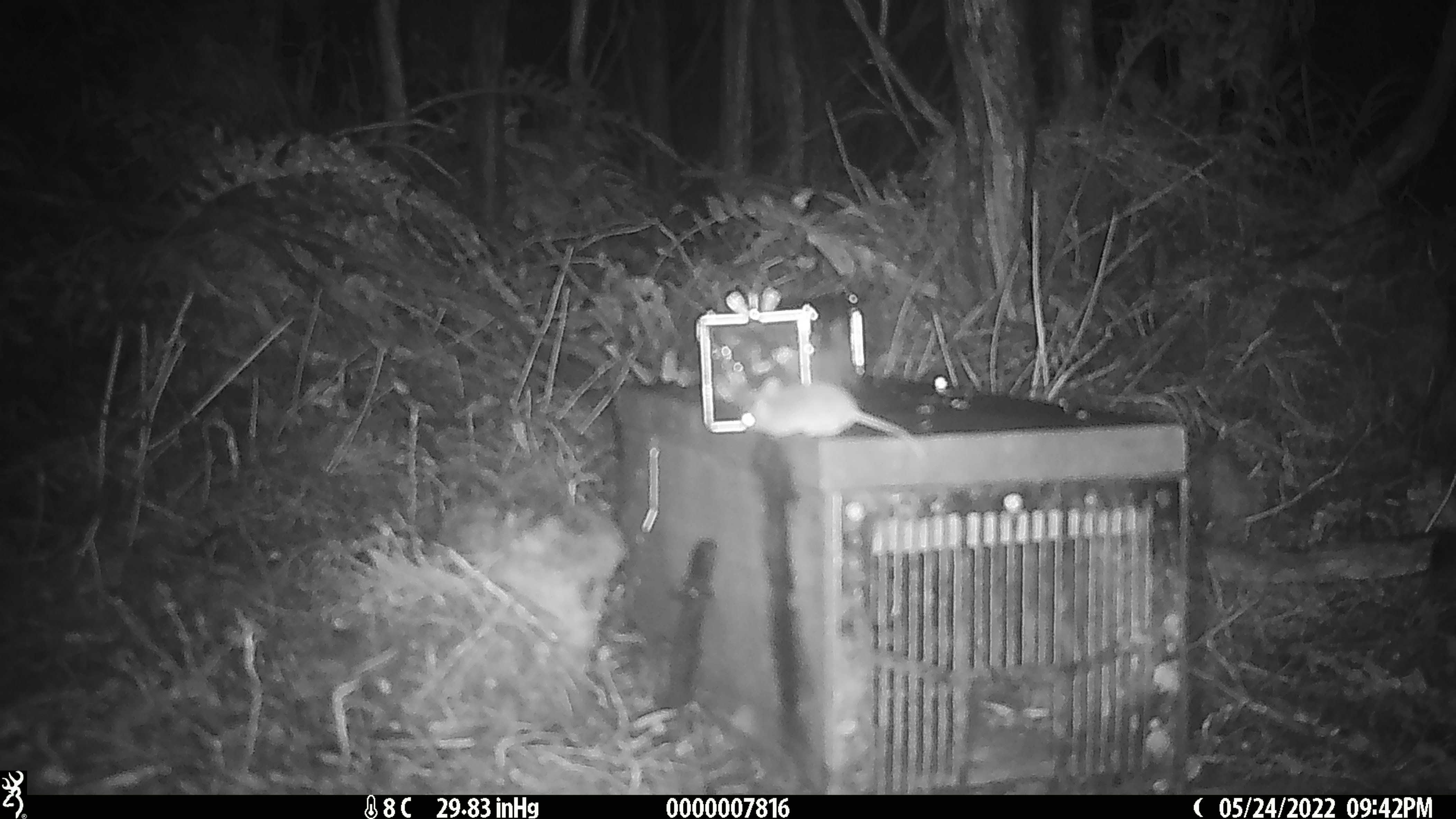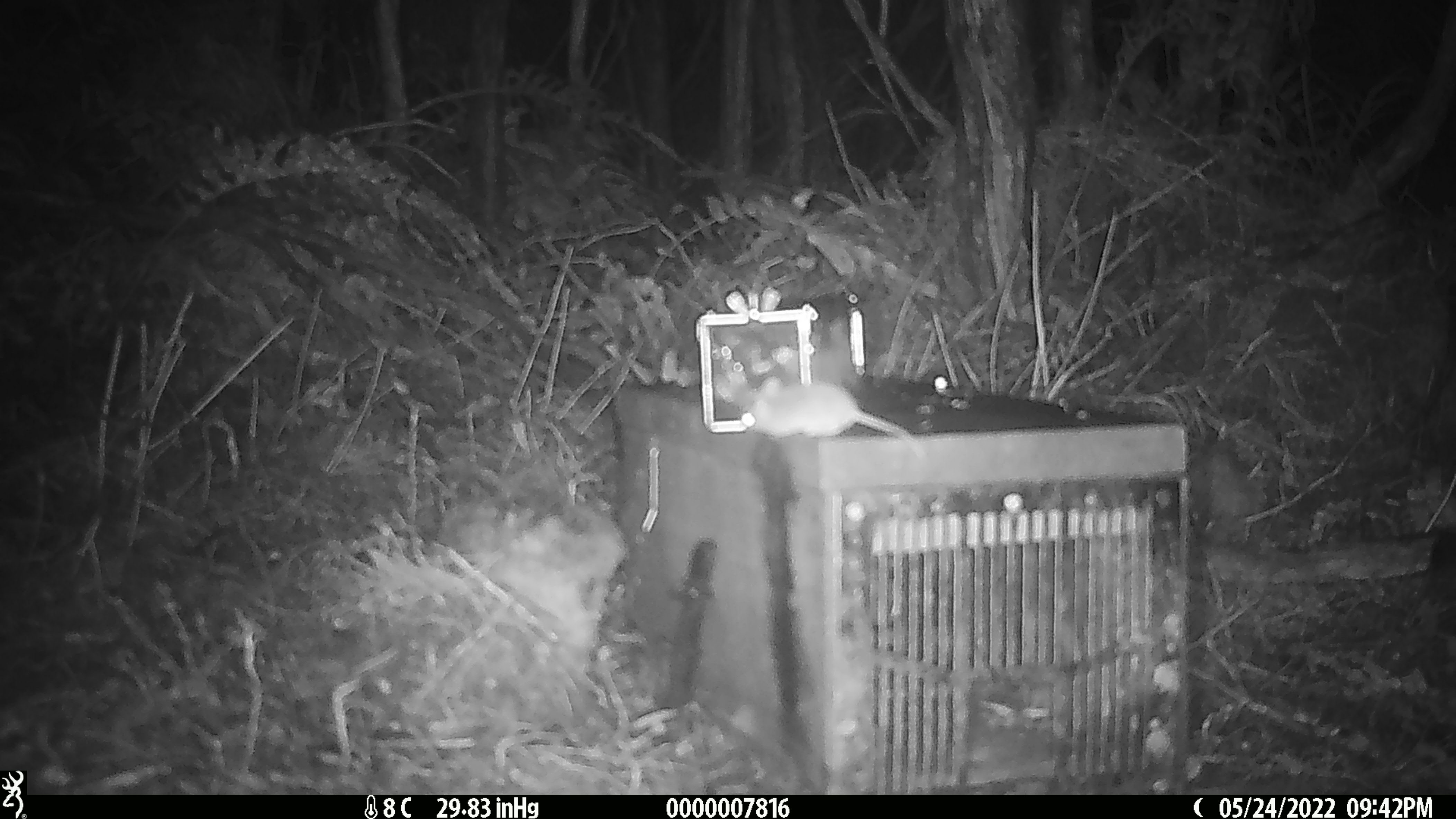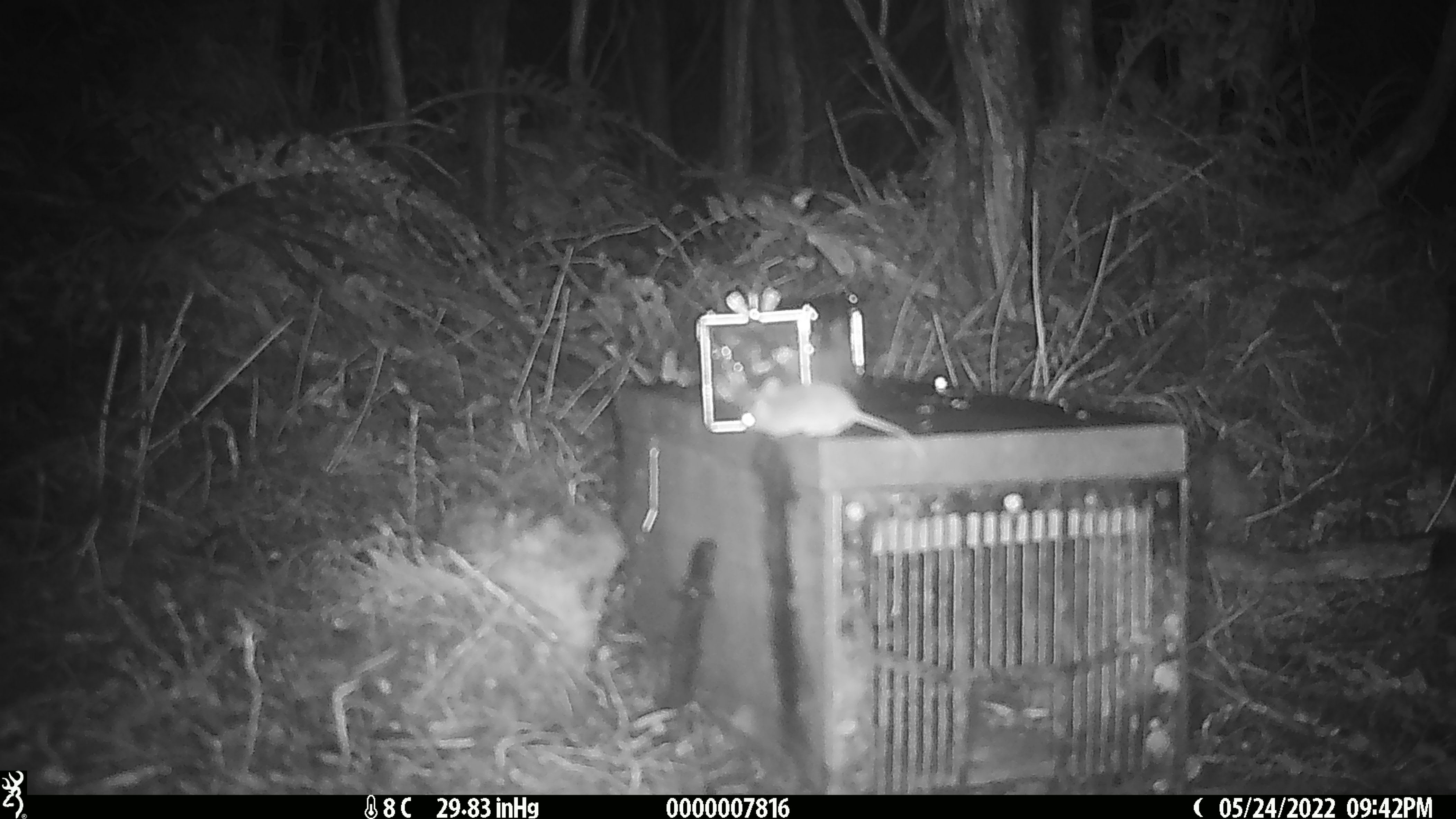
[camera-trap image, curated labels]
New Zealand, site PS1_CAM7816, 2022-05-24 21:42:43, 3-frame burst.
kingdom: Animalia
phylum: Chordata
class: Mammalia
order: Rodentia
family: Muridae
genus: Mus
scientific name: Mus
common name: mouse